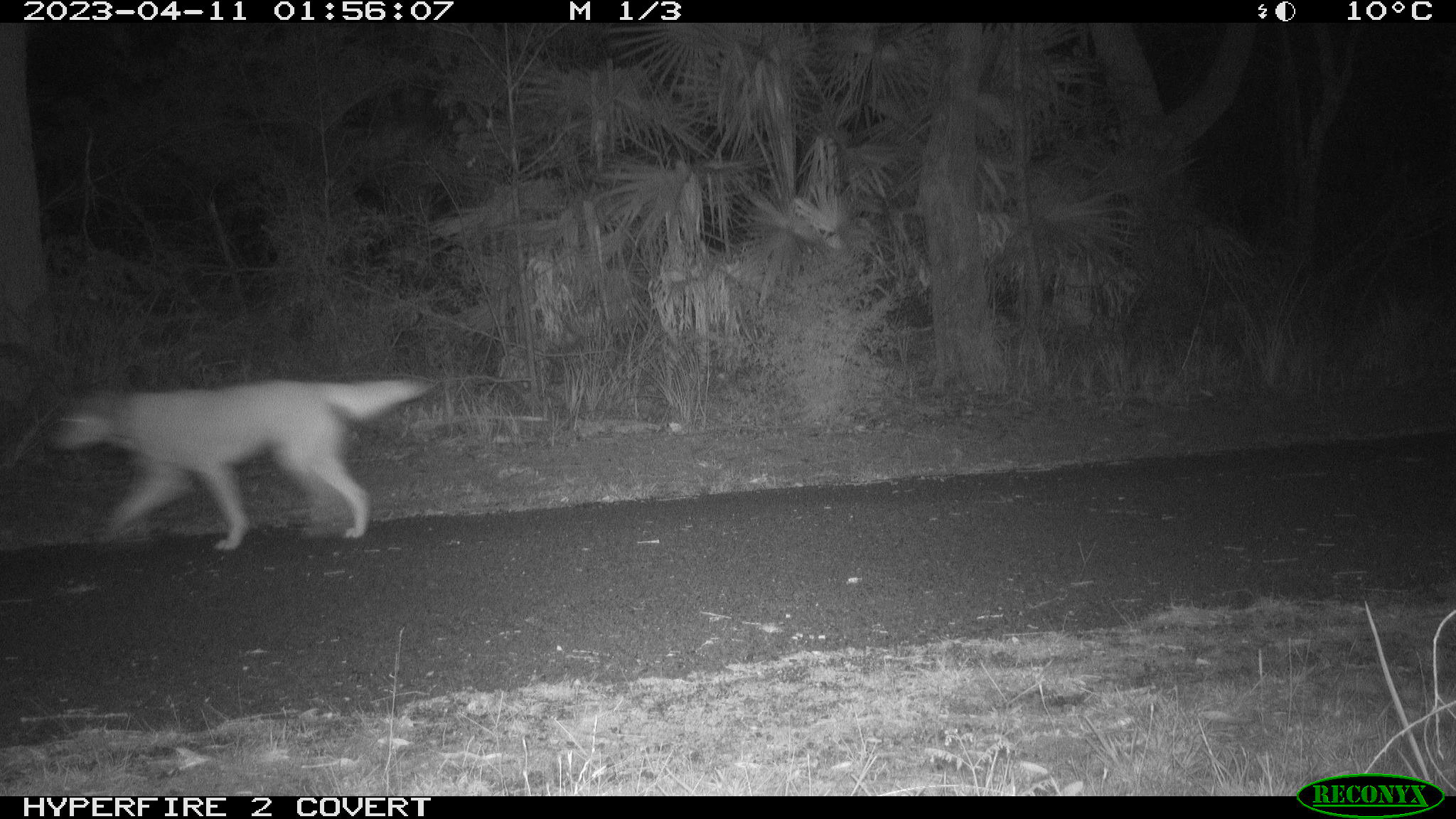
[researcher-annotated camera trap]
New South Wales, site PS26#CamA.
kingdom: Animalia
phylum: Chordata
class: Mammalia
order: Carnivora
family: Canidae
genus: Canis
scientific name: Canis familiaris dingo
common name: dingo